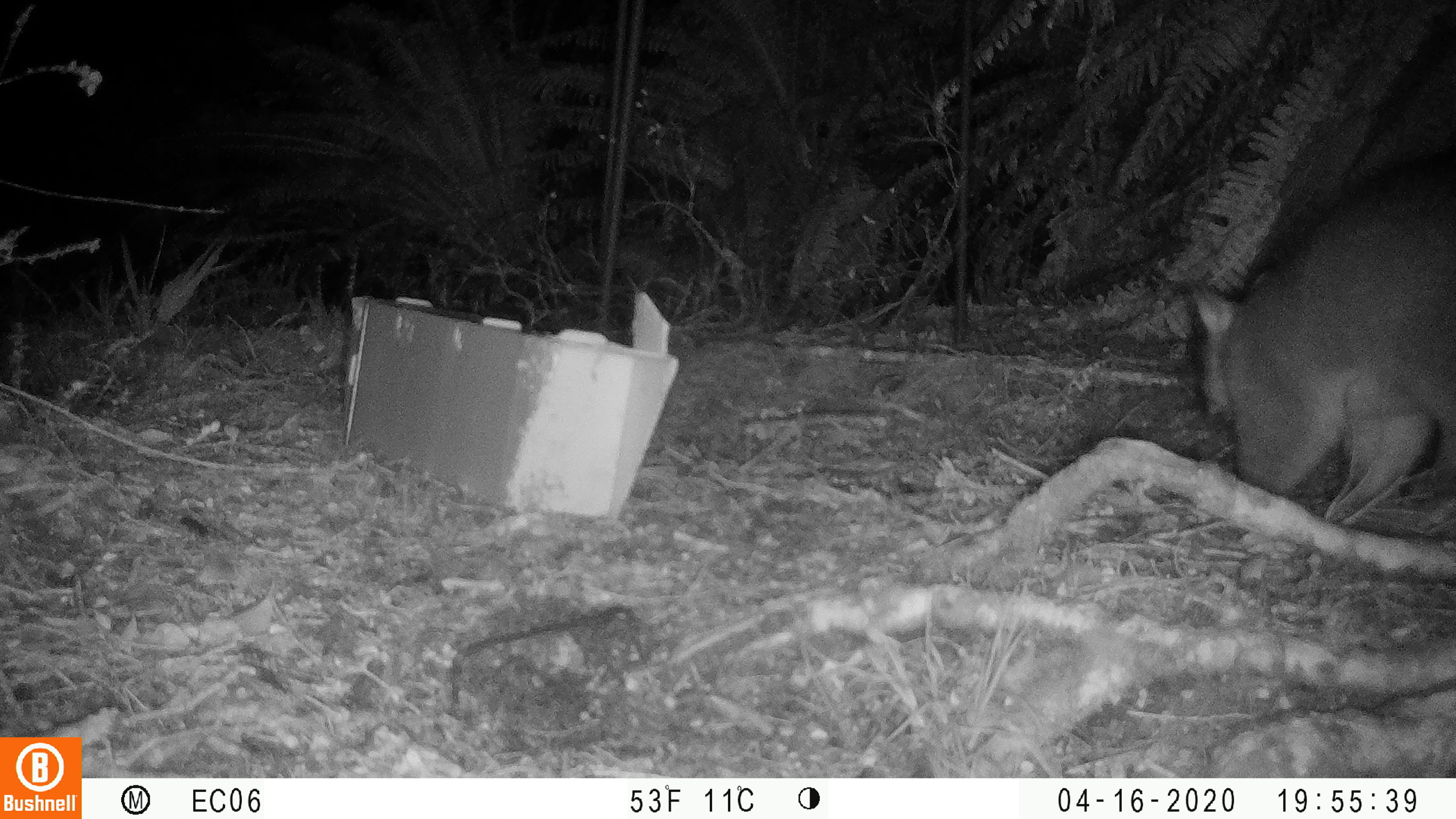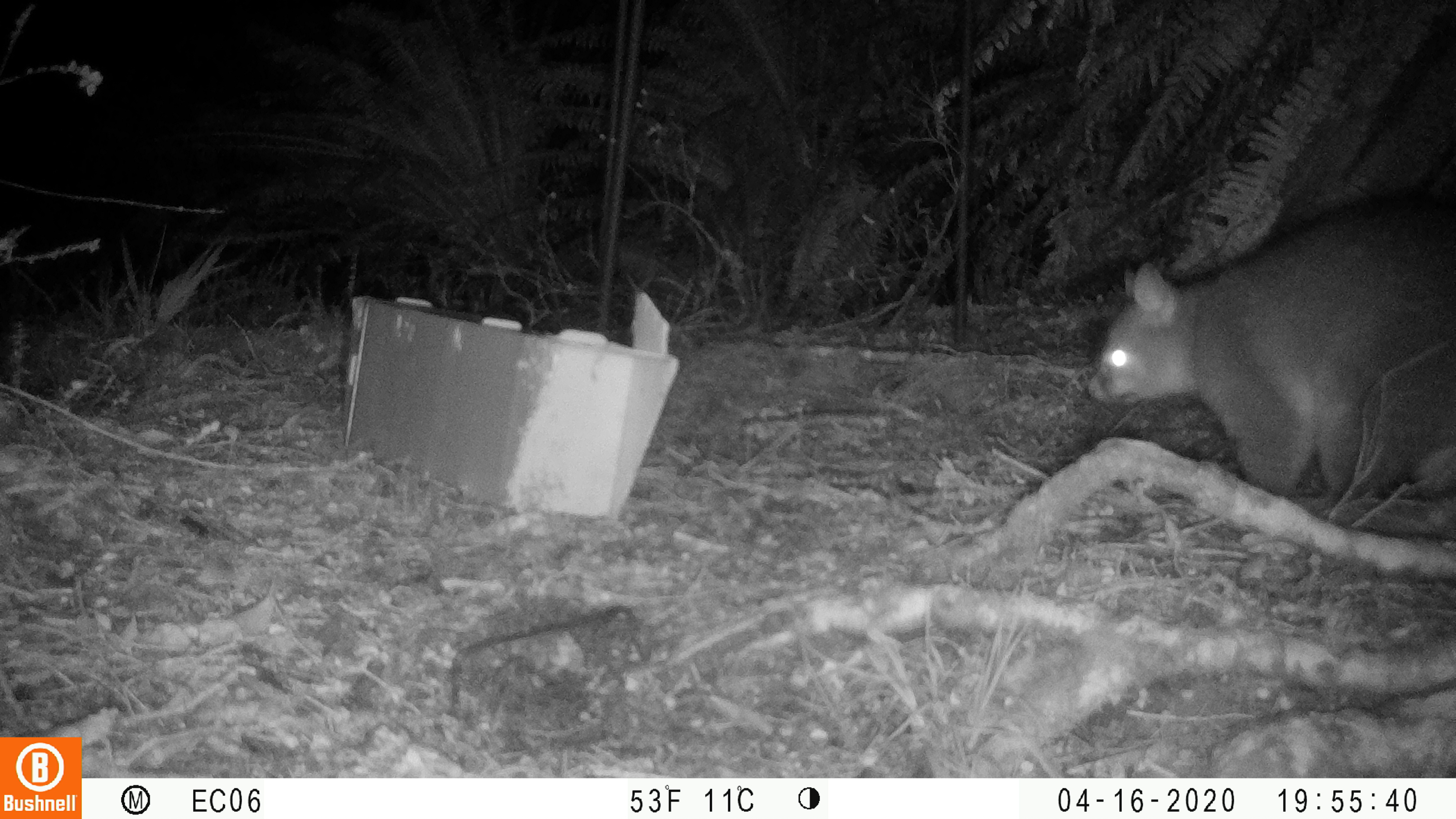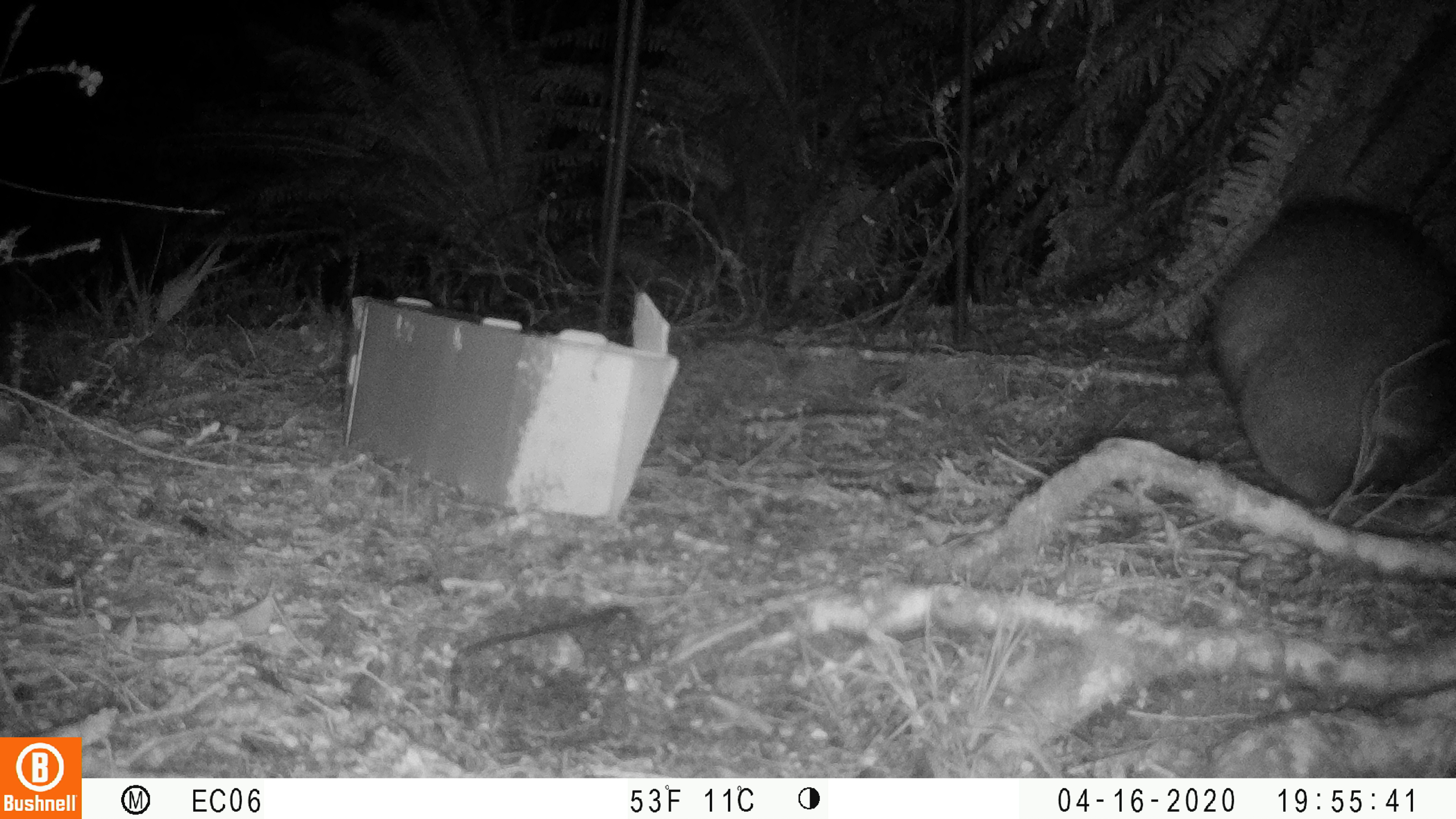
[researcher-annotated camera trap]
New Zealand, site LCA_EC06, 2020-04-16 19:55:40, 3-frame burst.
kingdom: Animalia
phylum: Chordata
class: Mammalia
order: Diprotodontia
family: Phalangeridae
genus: Trichosurus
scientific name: Trichosurus vulpecula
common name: common brushtail possum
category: possum